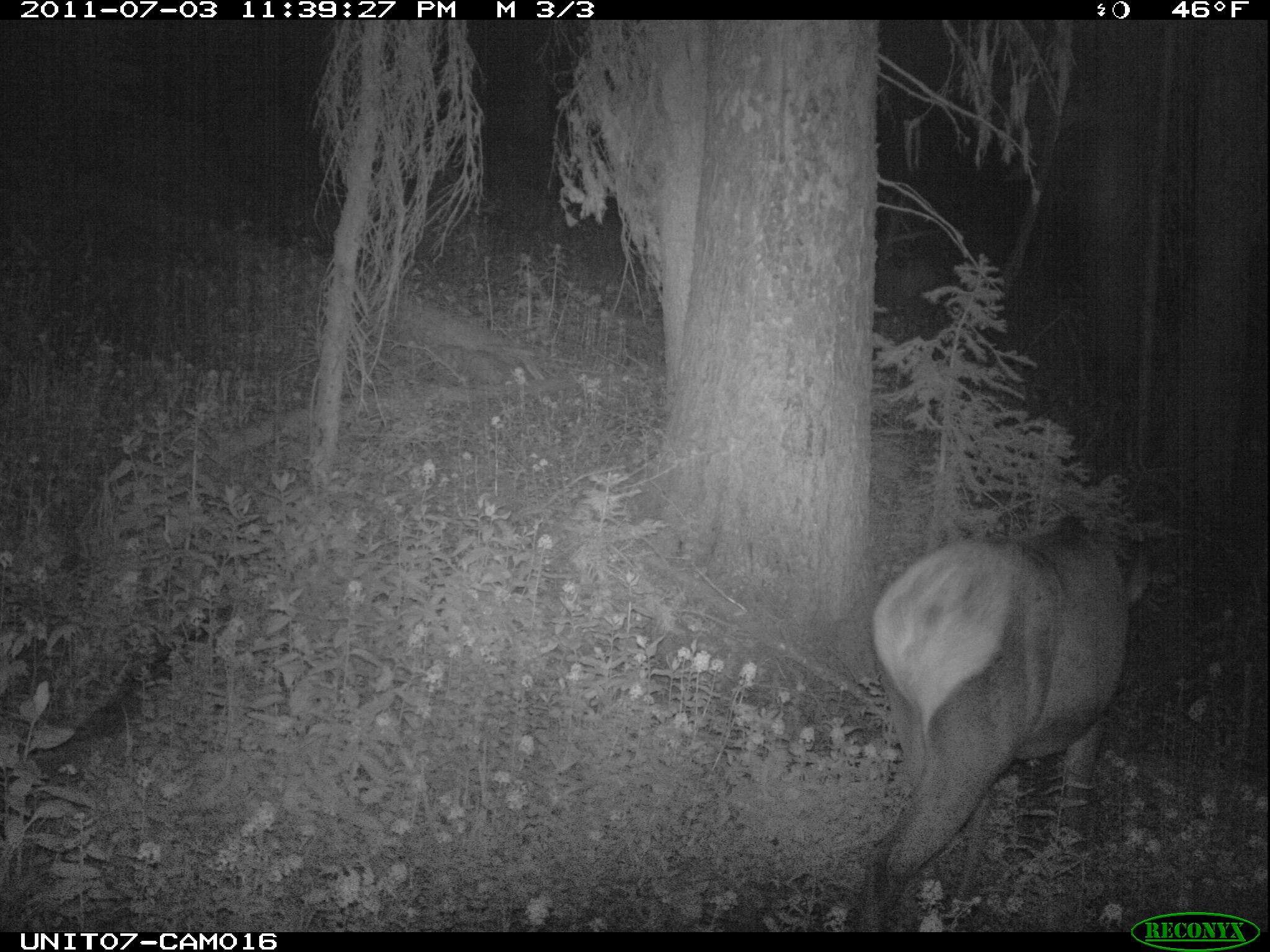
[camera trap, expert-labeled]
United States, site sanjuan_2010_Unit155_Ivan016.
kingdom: Animalia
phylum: Chordata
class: Mammalia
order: Artiodactyla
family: Cervidae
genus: Cervus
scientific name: Cervus elaphus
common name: red deer